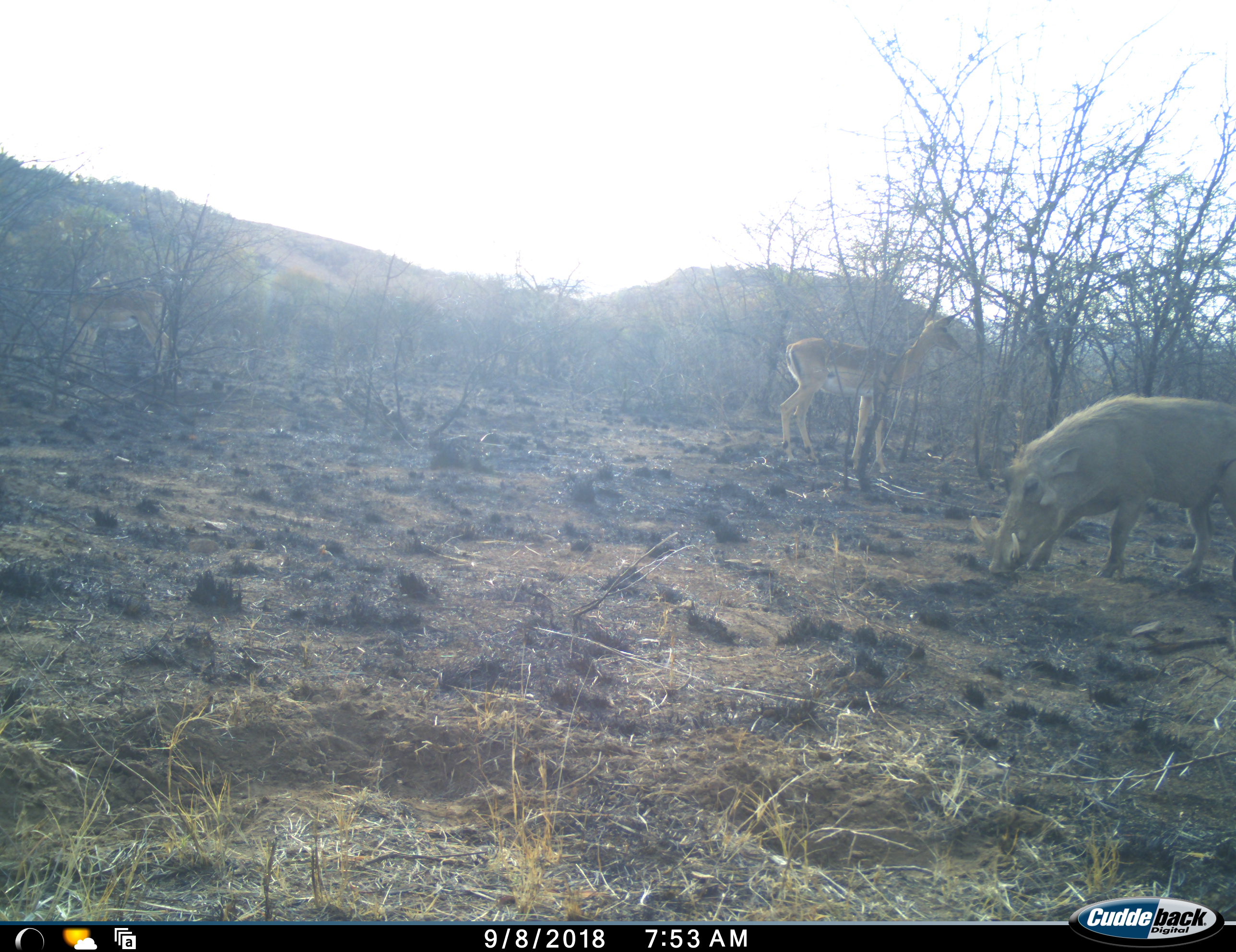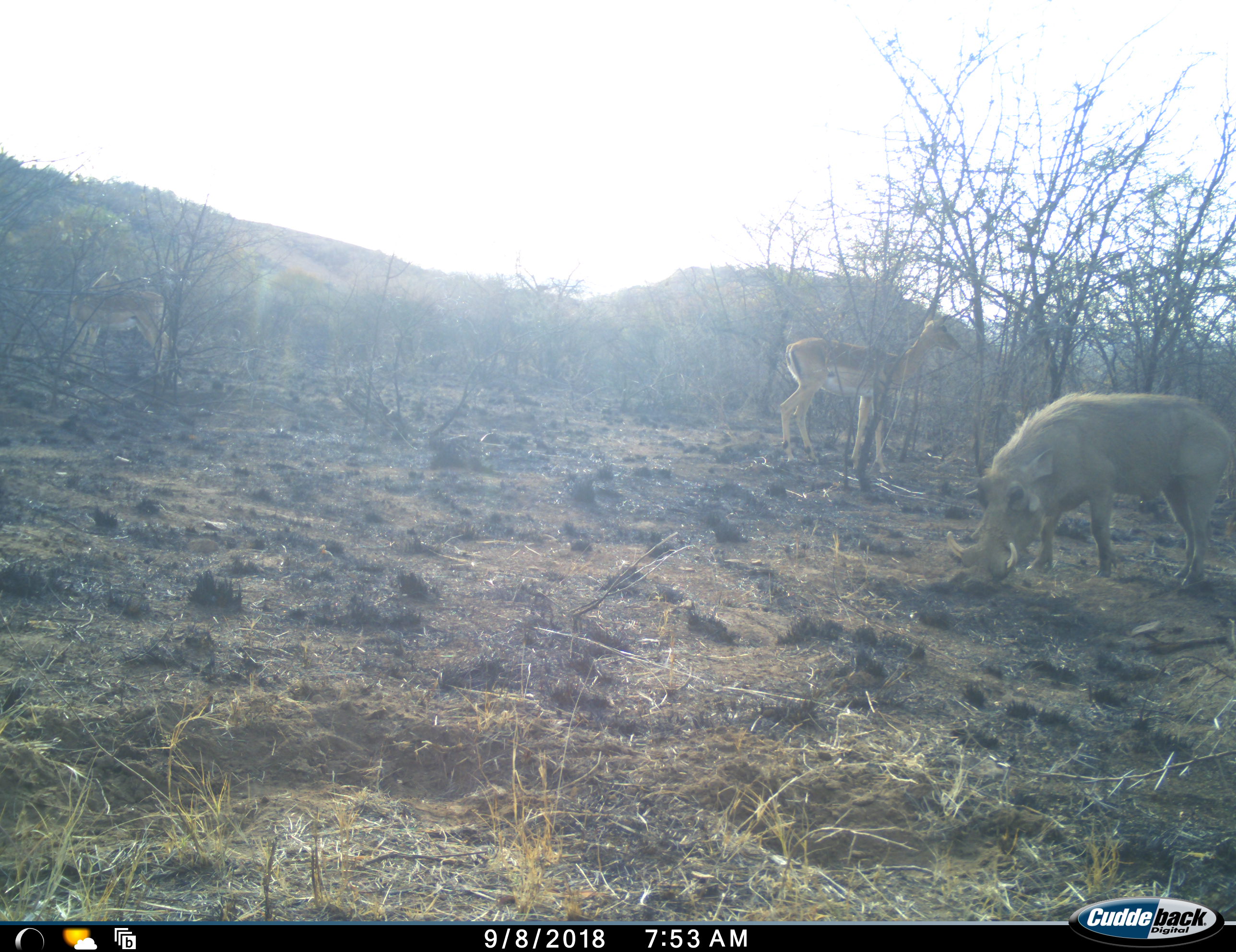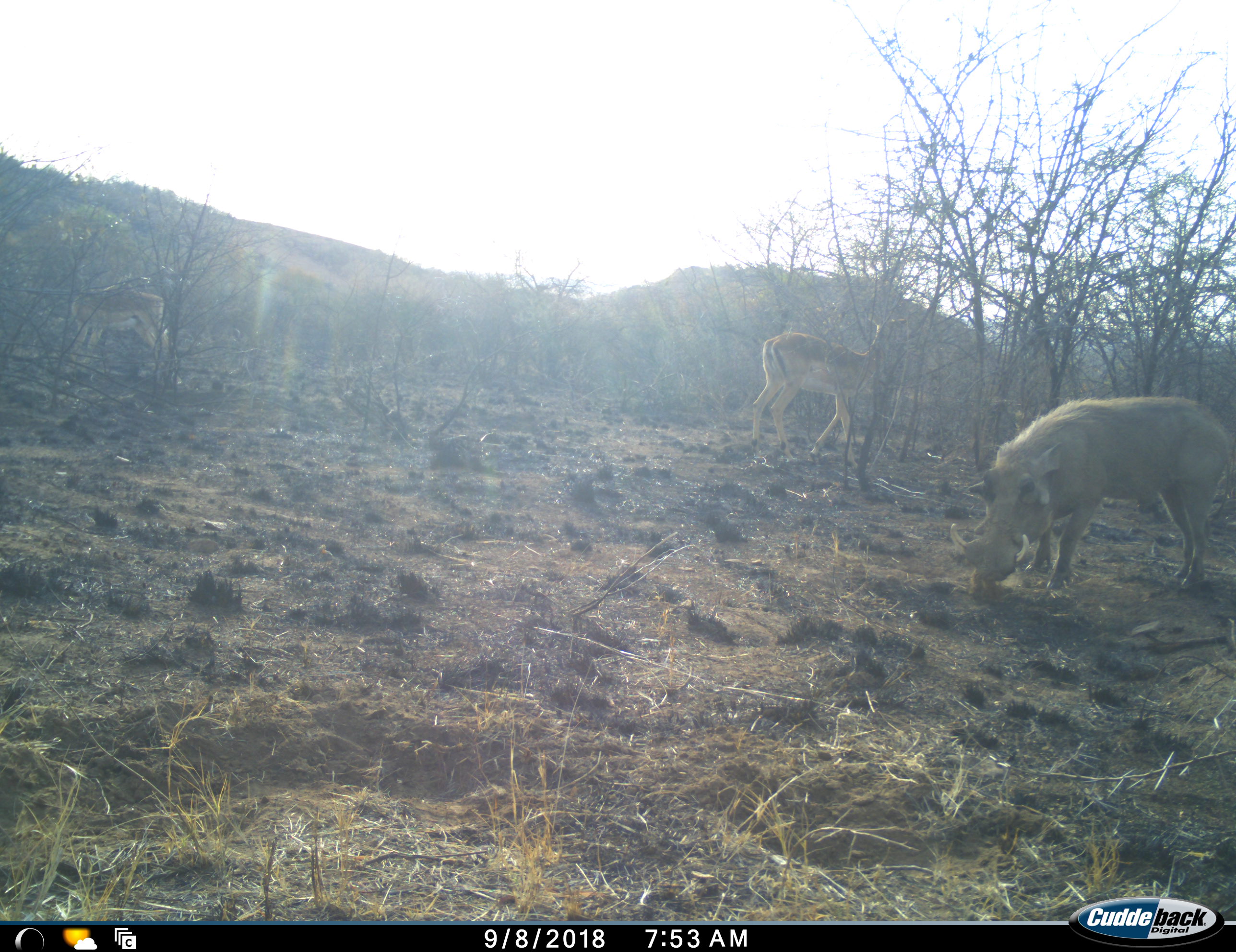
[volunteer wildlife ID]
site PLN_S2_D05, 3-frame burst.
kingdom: Animalia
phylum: Chordata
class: Mammalia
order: Artiodactyla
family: Bovidae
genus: Aepyceros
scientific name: Aepyceros melampus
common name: impala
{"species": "impala (Aepyceros melampus)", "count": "1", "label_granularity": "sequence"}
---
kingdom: Animalia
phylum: Chordata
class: Mammalia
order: Artiodactyla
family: Suidae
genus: Phacochoerus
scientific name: Phacochoerus africanus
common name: warthog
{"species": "warthog (Phacochoerus africanus)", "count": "1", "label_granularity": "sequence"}